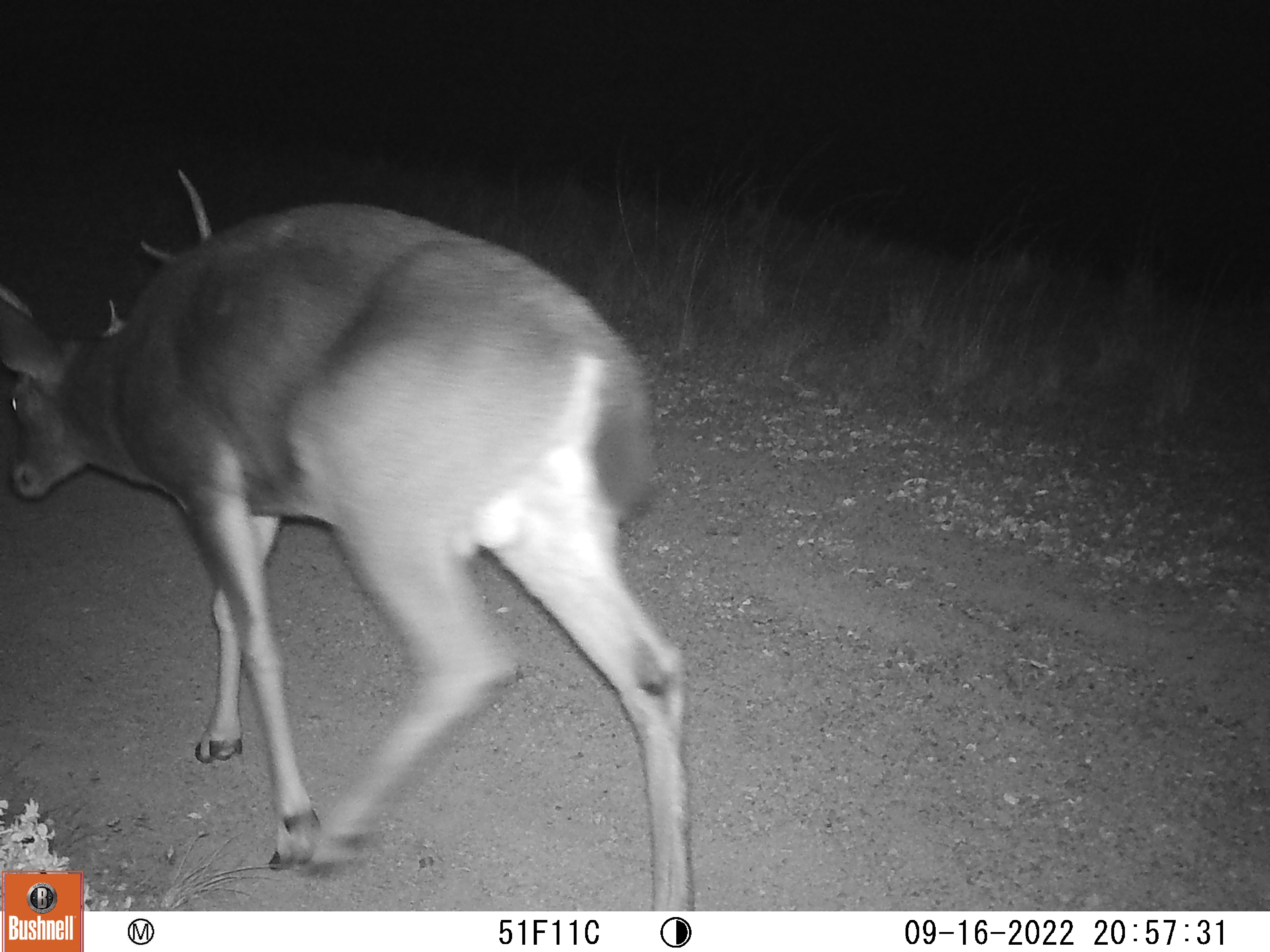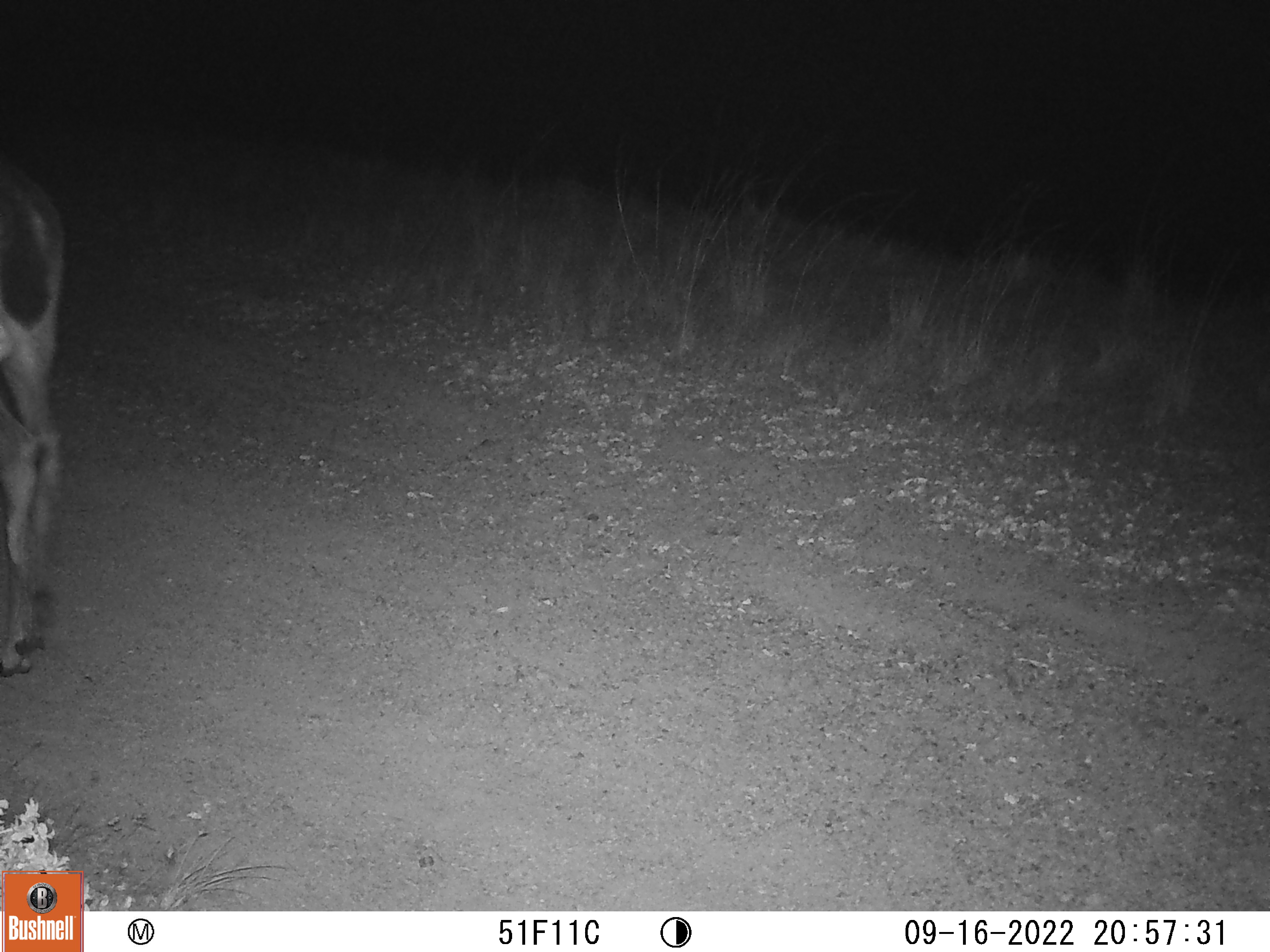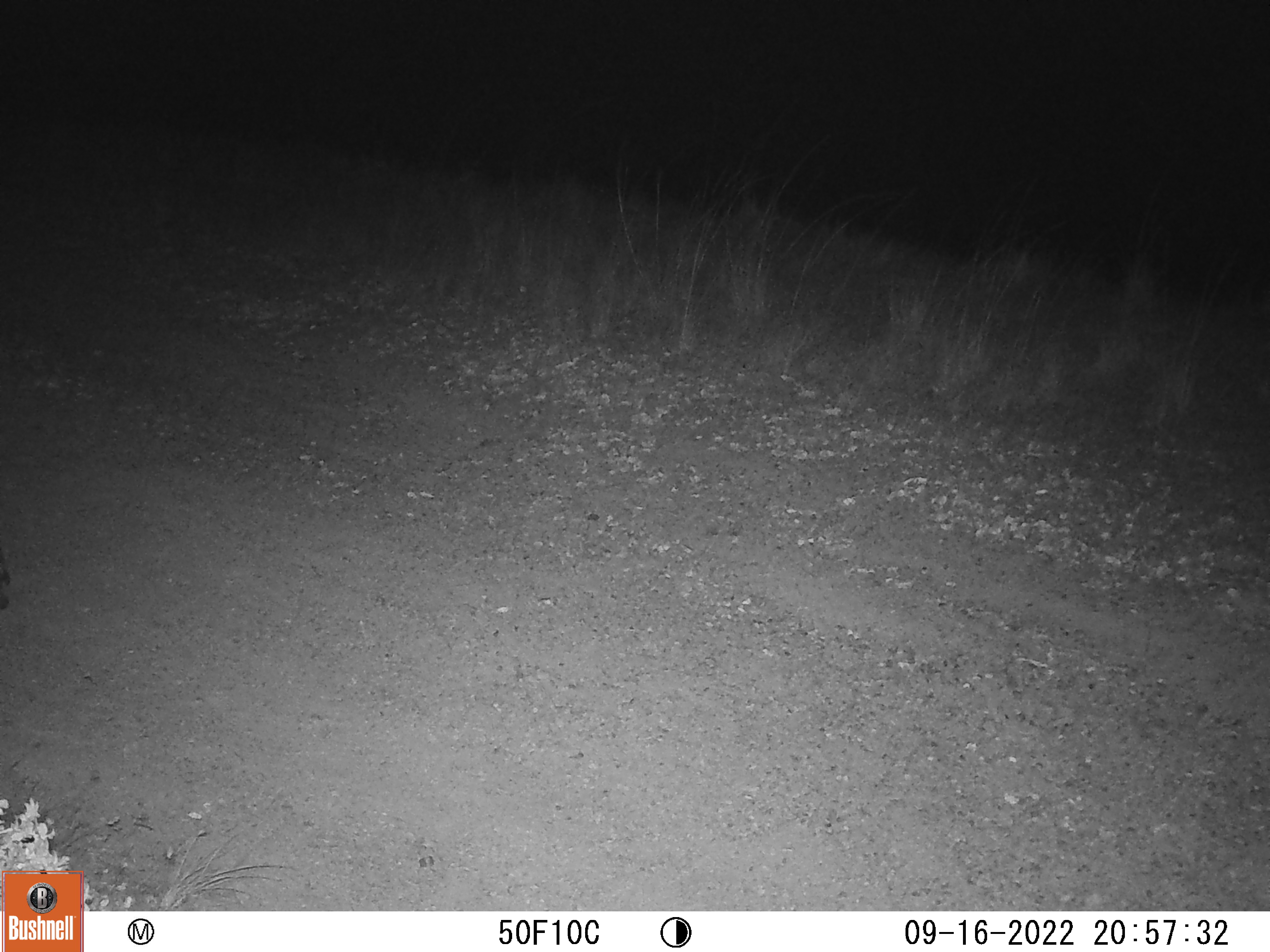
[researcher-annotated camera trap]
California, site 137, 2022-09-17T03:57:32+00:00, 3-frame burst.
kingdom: Animalia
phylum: Chordata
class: Mammalia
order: Artiodactyla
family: Cervidae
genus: Odocoileus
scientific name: Odocoileus hemionus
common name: mule deer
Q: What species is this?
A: Mule deer (Odocoileus hemionus).